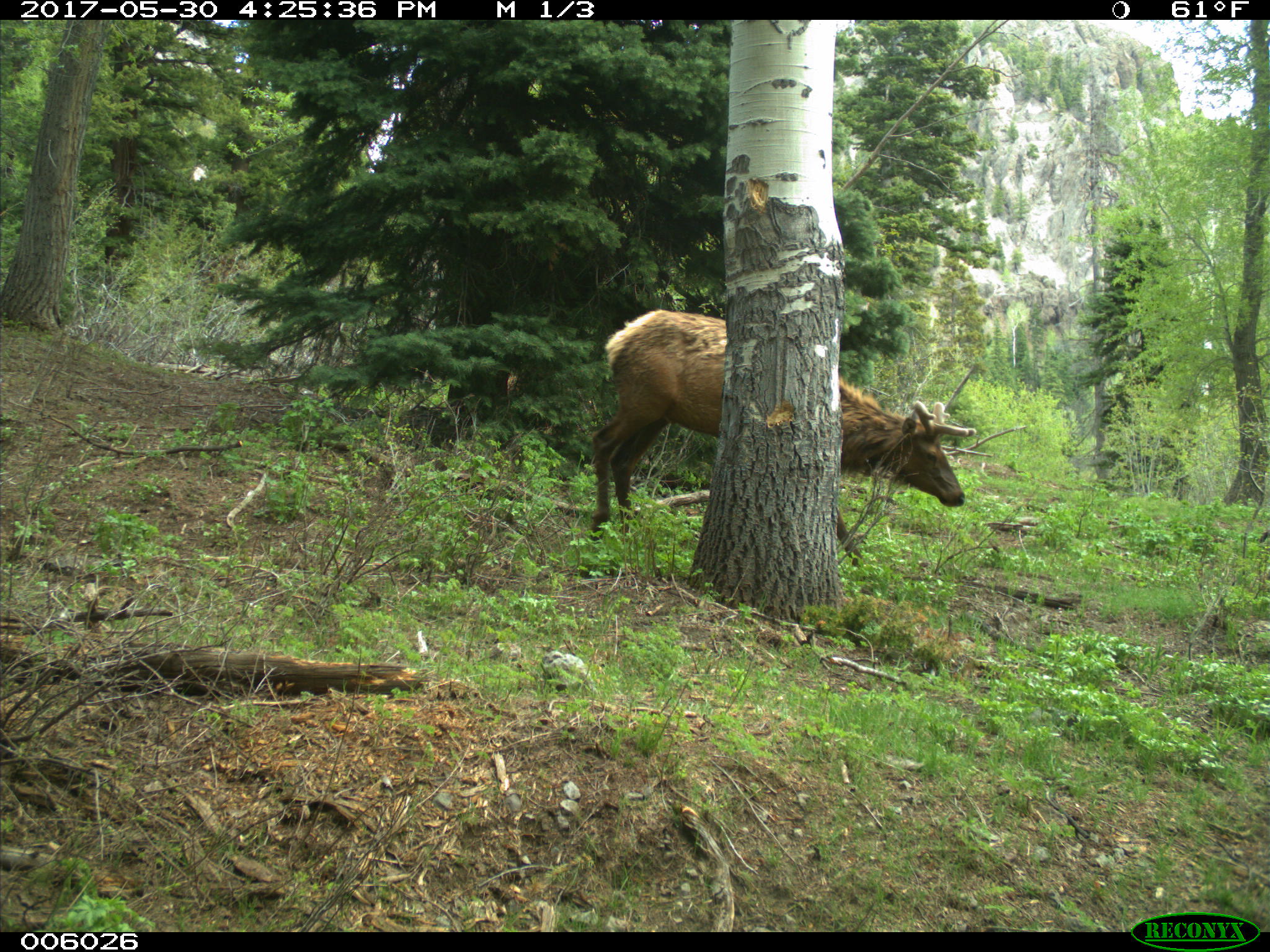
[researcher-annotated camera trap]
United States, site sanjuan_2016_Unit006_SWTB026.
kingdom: Animalia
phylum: Chordata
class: Mammalia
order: Artiodactyla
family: Cervidae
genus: Cervus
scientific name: Cervus elaphus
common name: red deer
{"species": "Cervus elaphus (red deer)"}